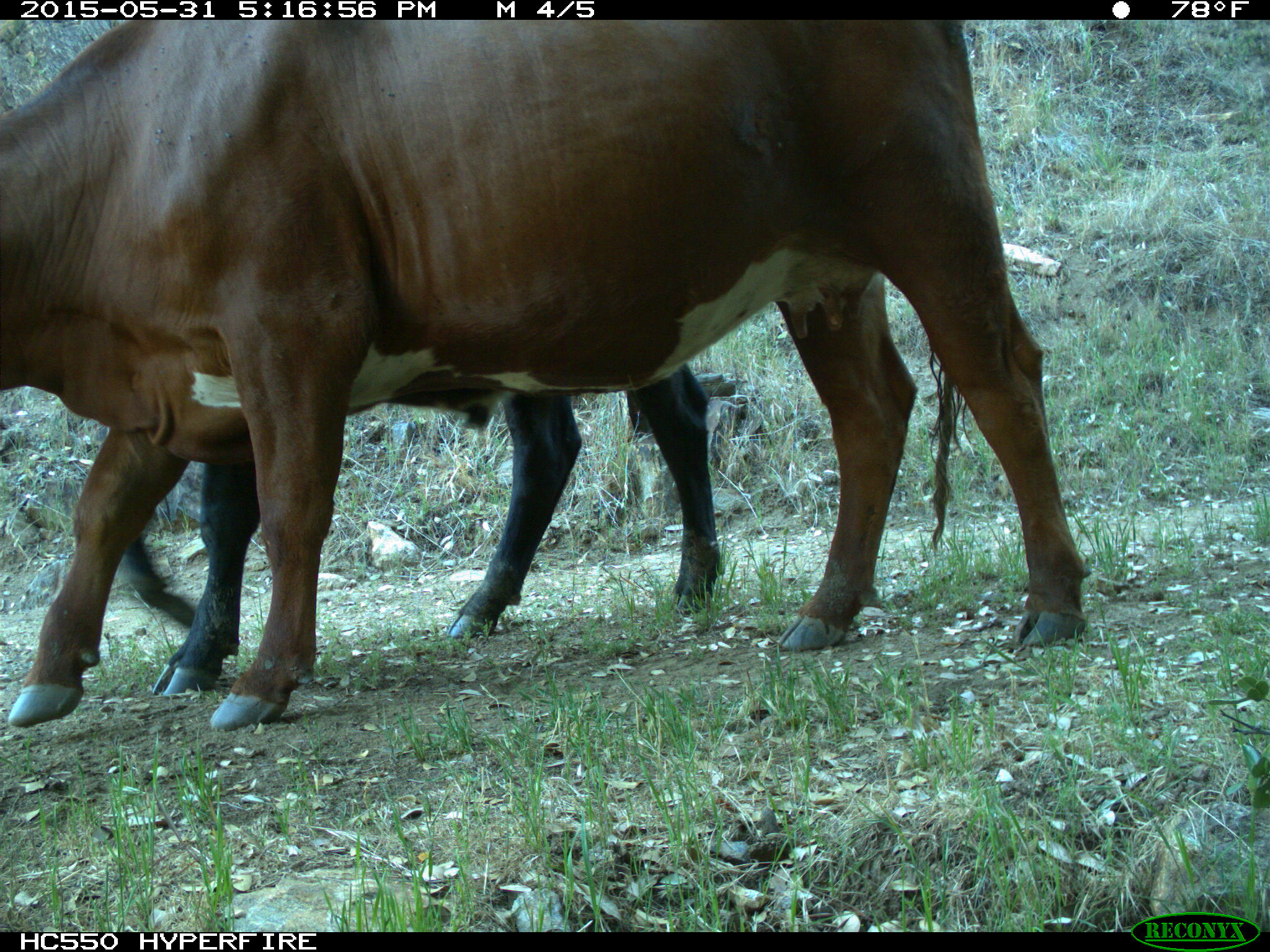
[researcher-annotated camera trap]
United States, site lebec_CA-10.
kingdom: Animalia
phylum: Chordata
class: Mammalia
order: Artiodactyla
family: Bovidae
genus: Bos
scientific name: Bos taurus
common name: domestic cow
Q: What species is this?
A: Bos taurus (domestic cow).